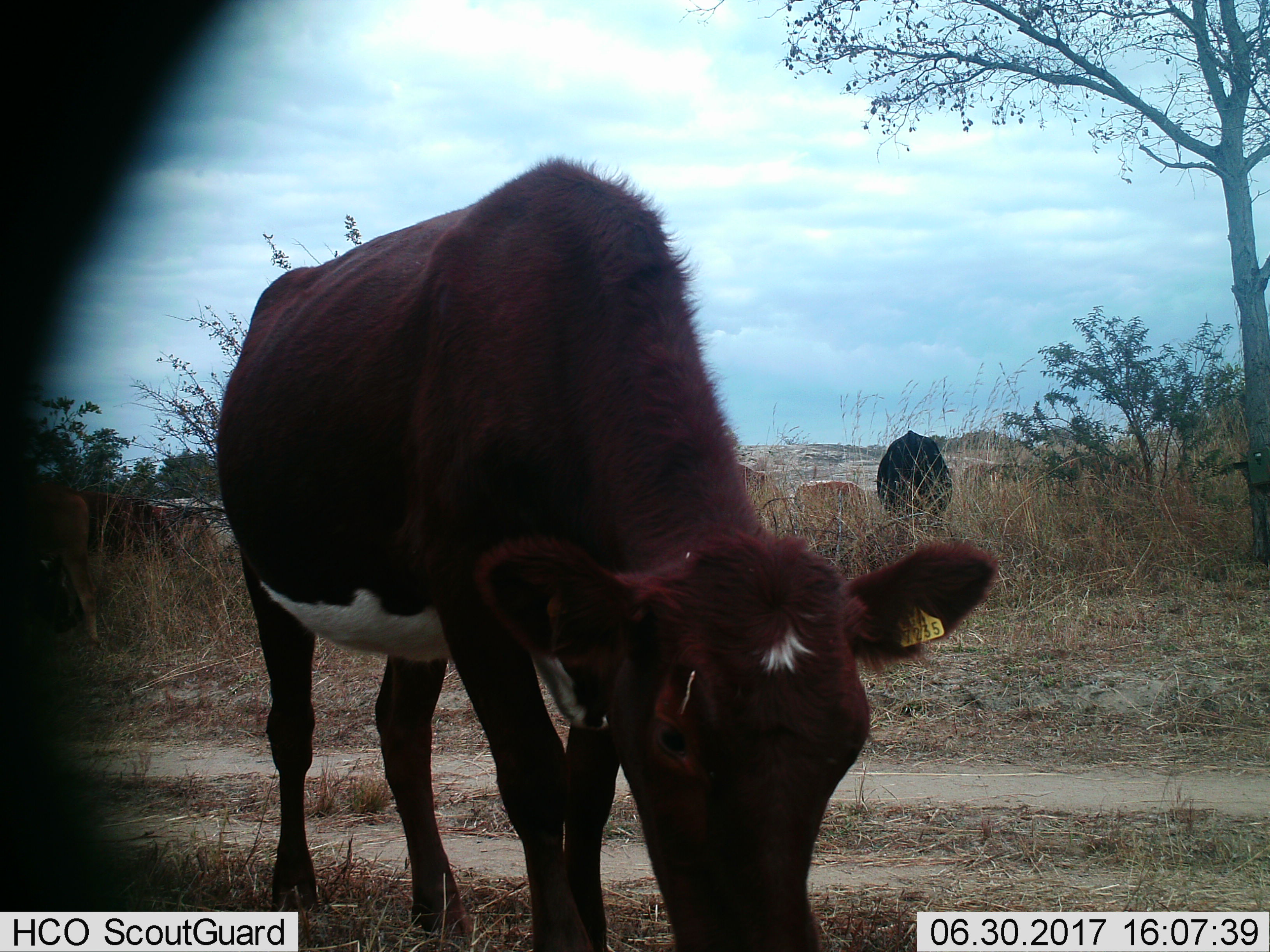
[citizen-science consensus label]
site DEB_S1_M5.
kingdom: Animalia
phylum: Chordata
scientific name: Vertebrata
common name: domestic animal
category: domesticanimal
Domesticanimal (domestic animal) (Vertebrata), count 5. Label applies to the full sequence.